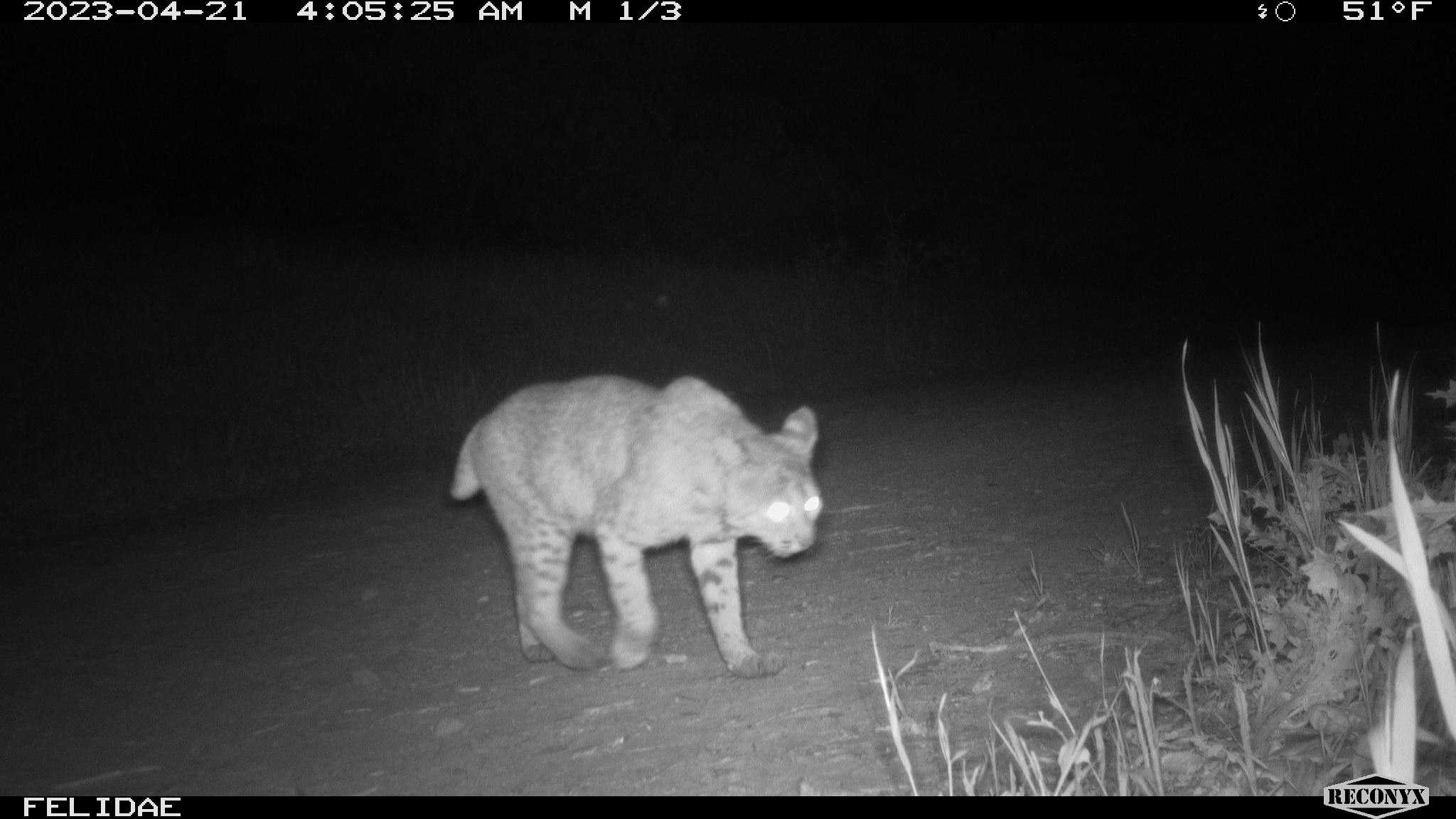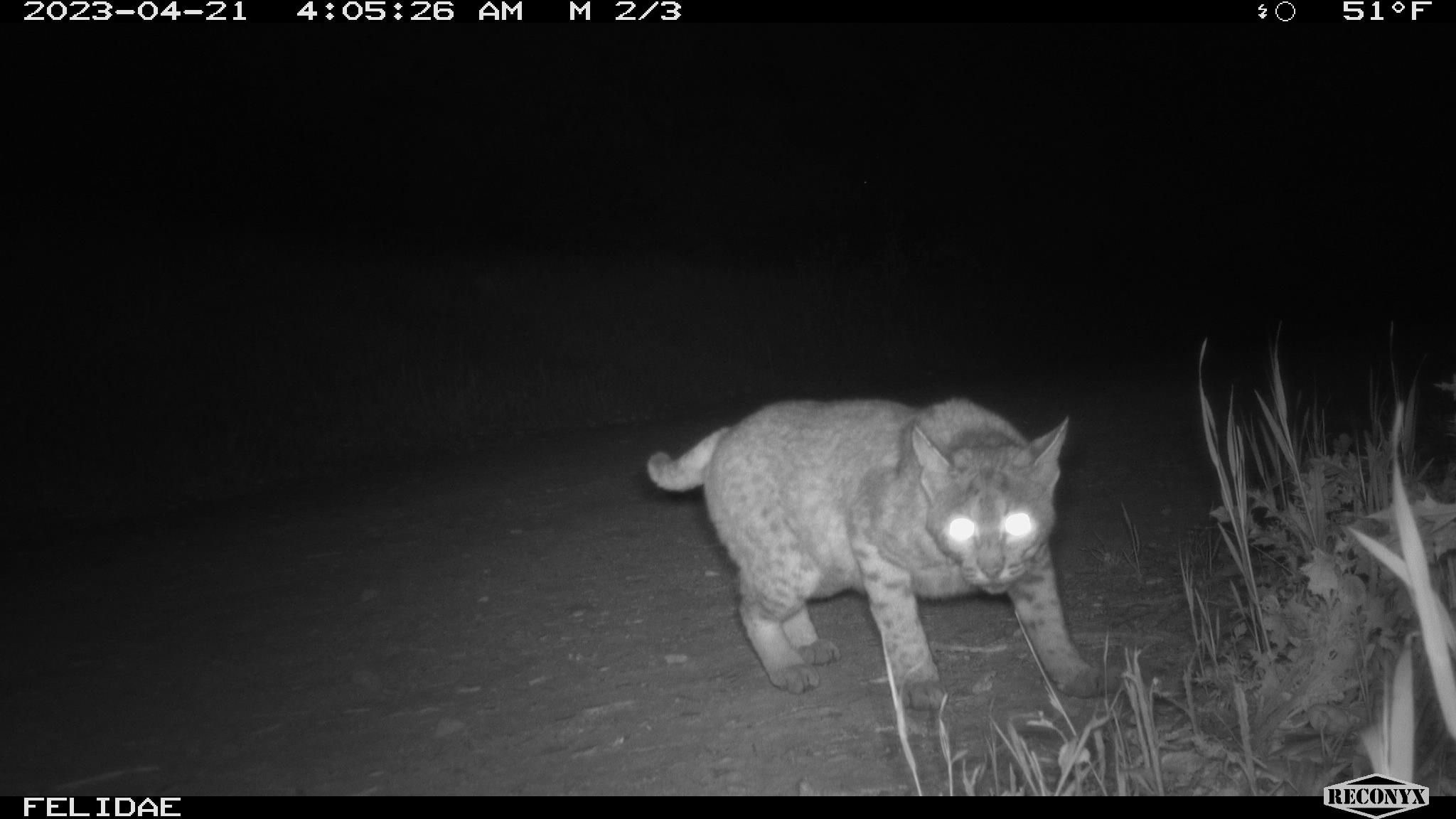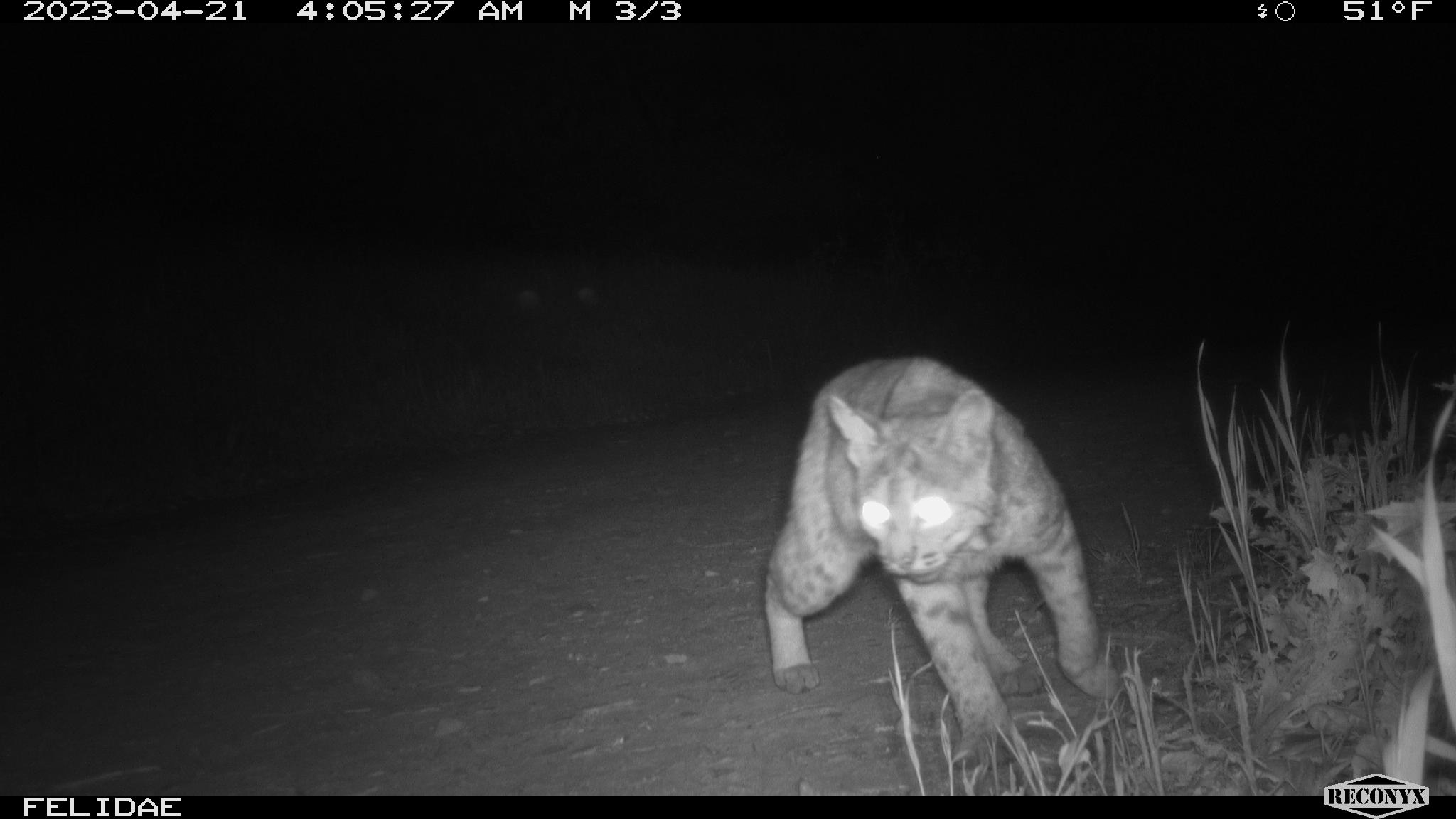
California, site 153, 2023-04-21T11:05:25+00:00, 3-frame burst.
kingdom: Animalia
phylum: Chordata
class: Mammalia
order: Carnivora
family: Felidae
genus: Lynx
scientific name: Lynx rufus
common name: bobcat